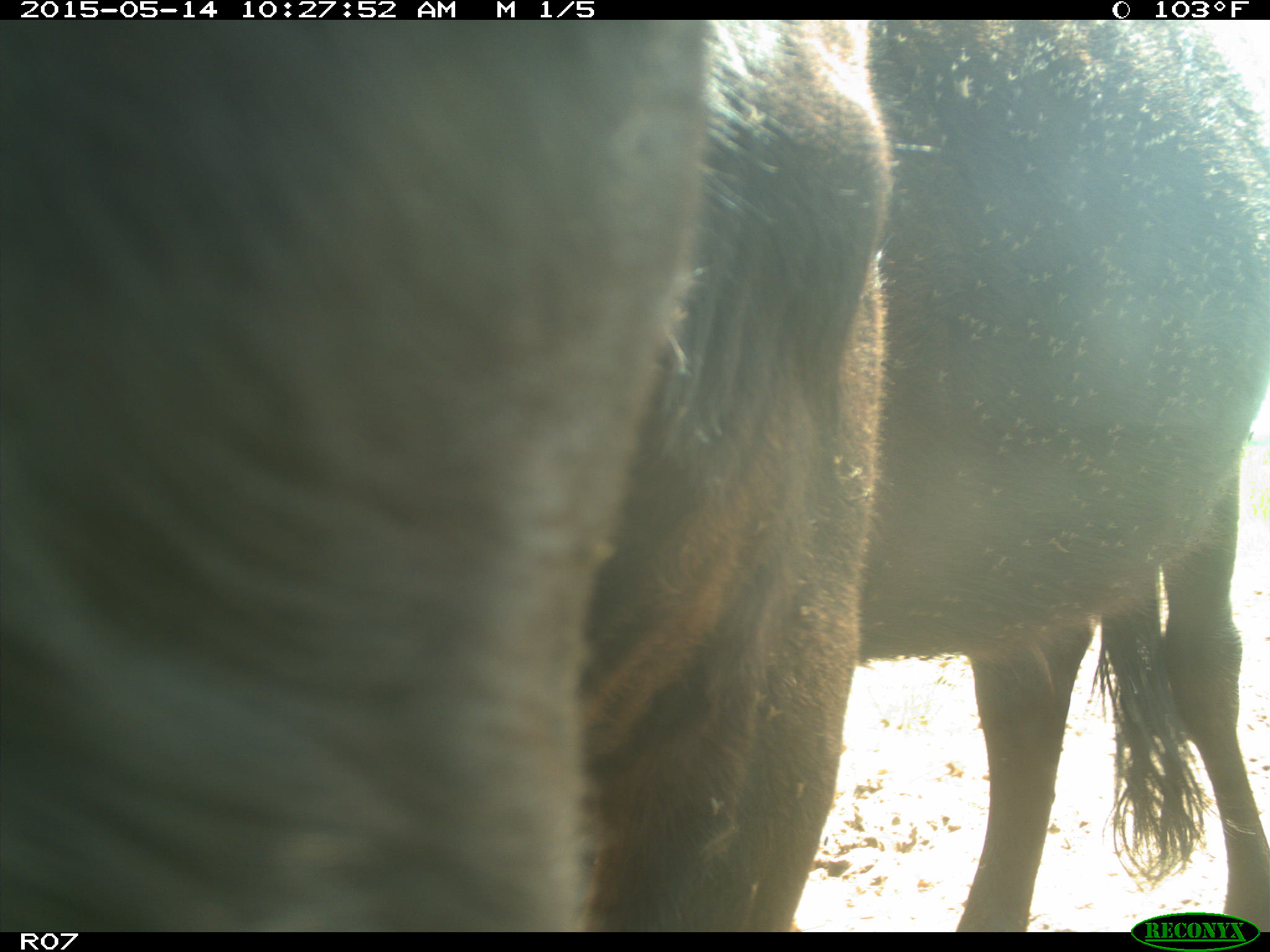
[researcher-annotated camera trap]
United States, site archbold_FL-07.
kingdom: Animalia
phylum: Chordata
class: Mammalia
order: Artiodactyla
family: Bovidae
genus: Bos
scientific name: Bos taurus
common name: domestic cow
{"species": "Bos taurus (domestic cow)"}